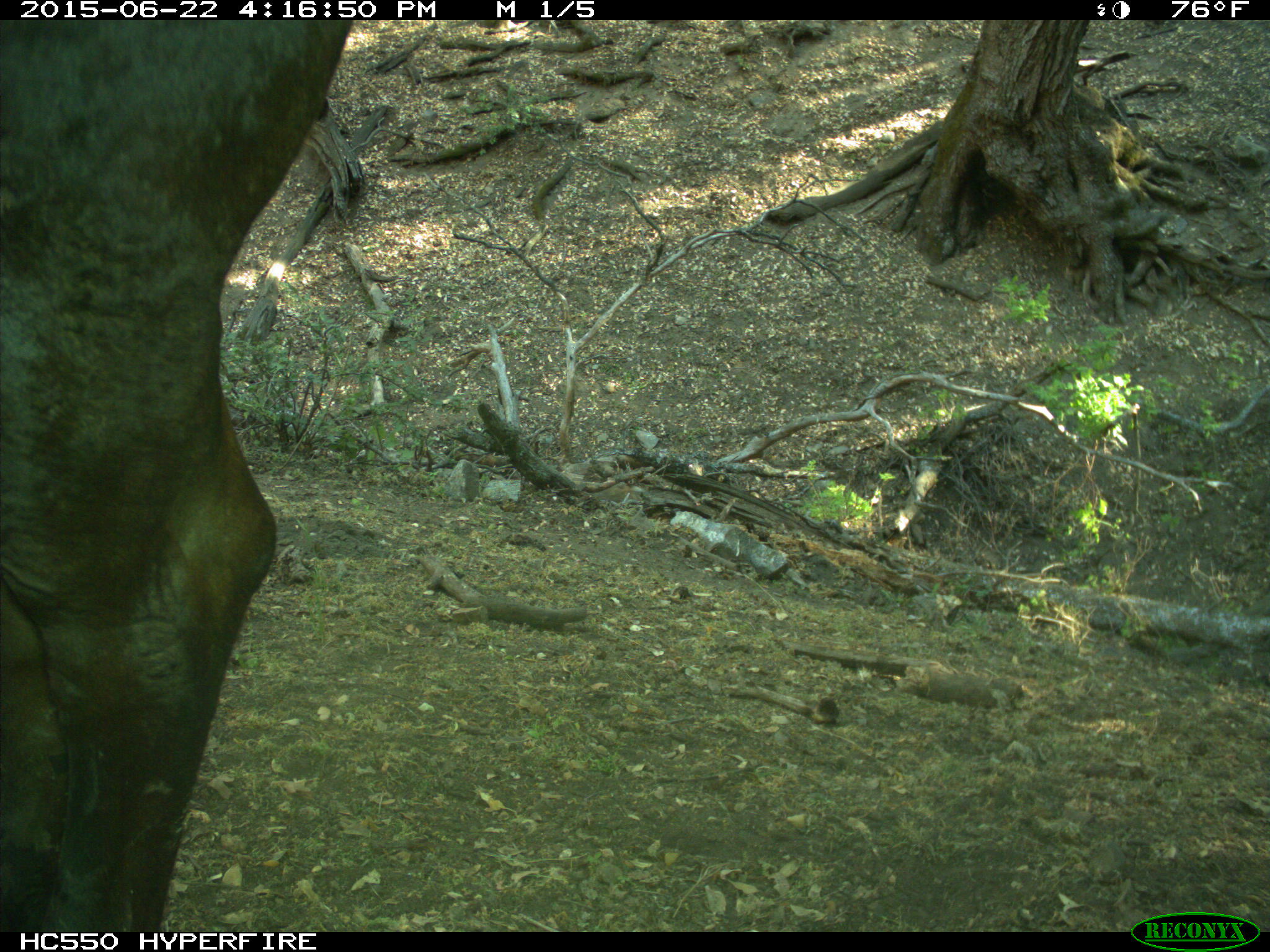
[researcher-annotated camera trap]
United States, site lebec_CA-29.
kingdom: Animalia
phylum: Chordata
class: Mammalia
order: Artiodactyla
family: Bovidae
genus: Bos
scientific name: Bos taurus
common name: domestic cow